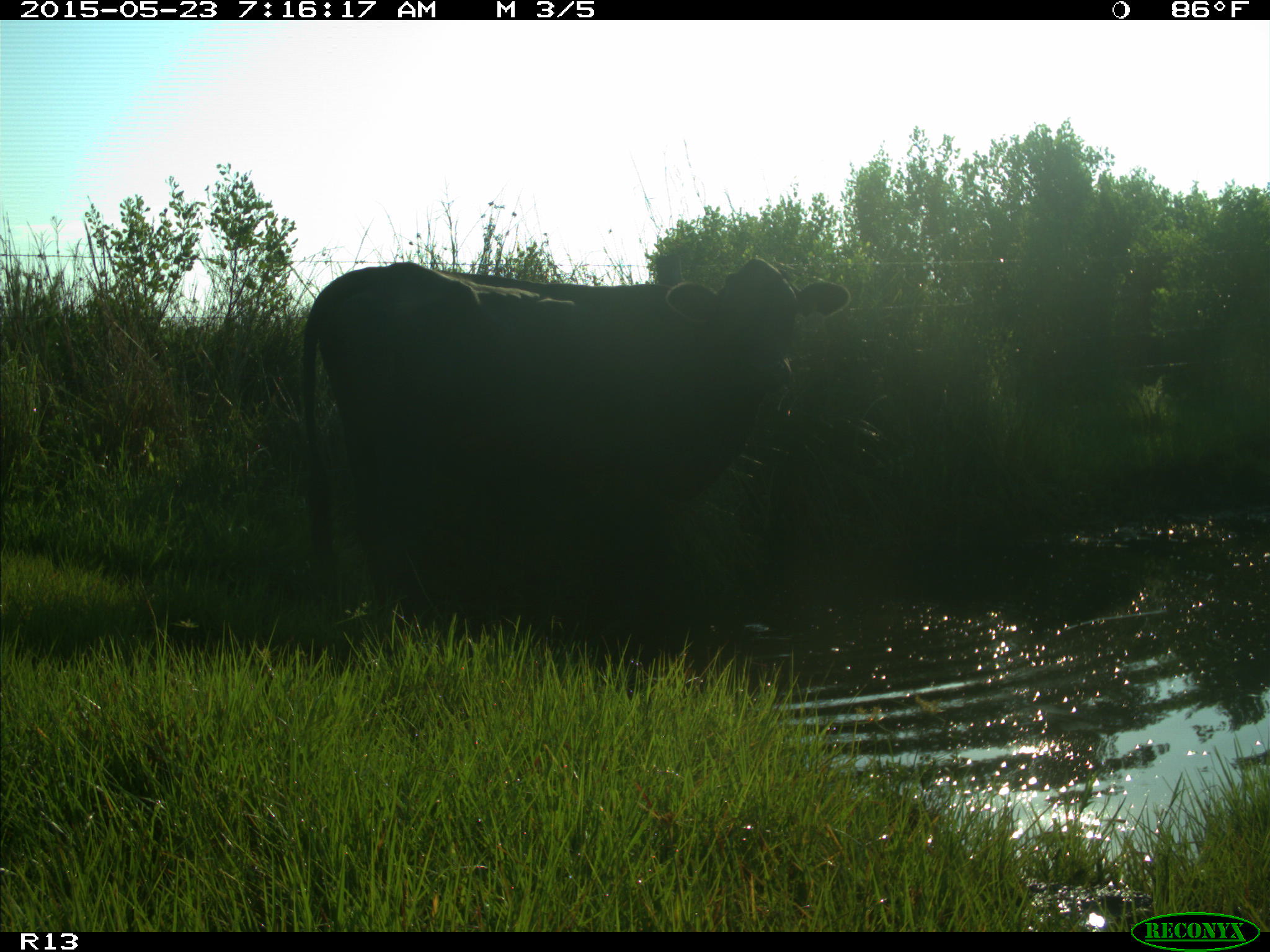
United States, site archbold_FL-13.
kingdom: Animalia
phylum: Chordata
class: Mammalia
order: Artiodactyla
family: Bovidae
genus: Bos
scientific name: Bos taurus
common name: domestic cow